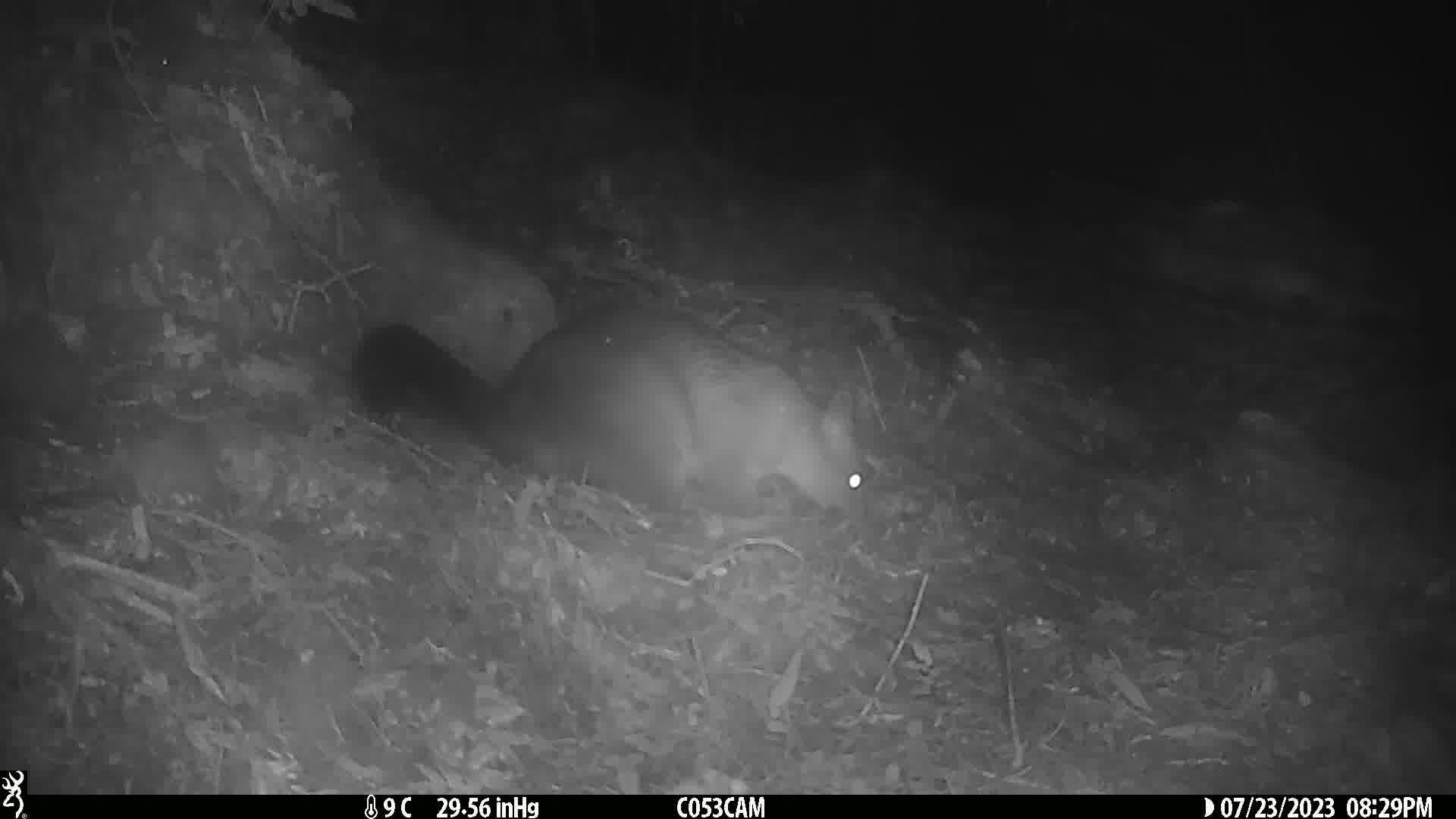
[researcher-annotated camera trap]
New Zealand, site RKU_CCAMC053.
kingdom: Animalia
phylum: Chordata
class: Mammalia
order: Diprotodontia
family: Phalangeridae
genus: Trichosurus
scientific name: Trichosurus vulpecula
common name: common brushtail possum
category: possum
Possum (common brushtail possum) (Trichosurus vulpecula).